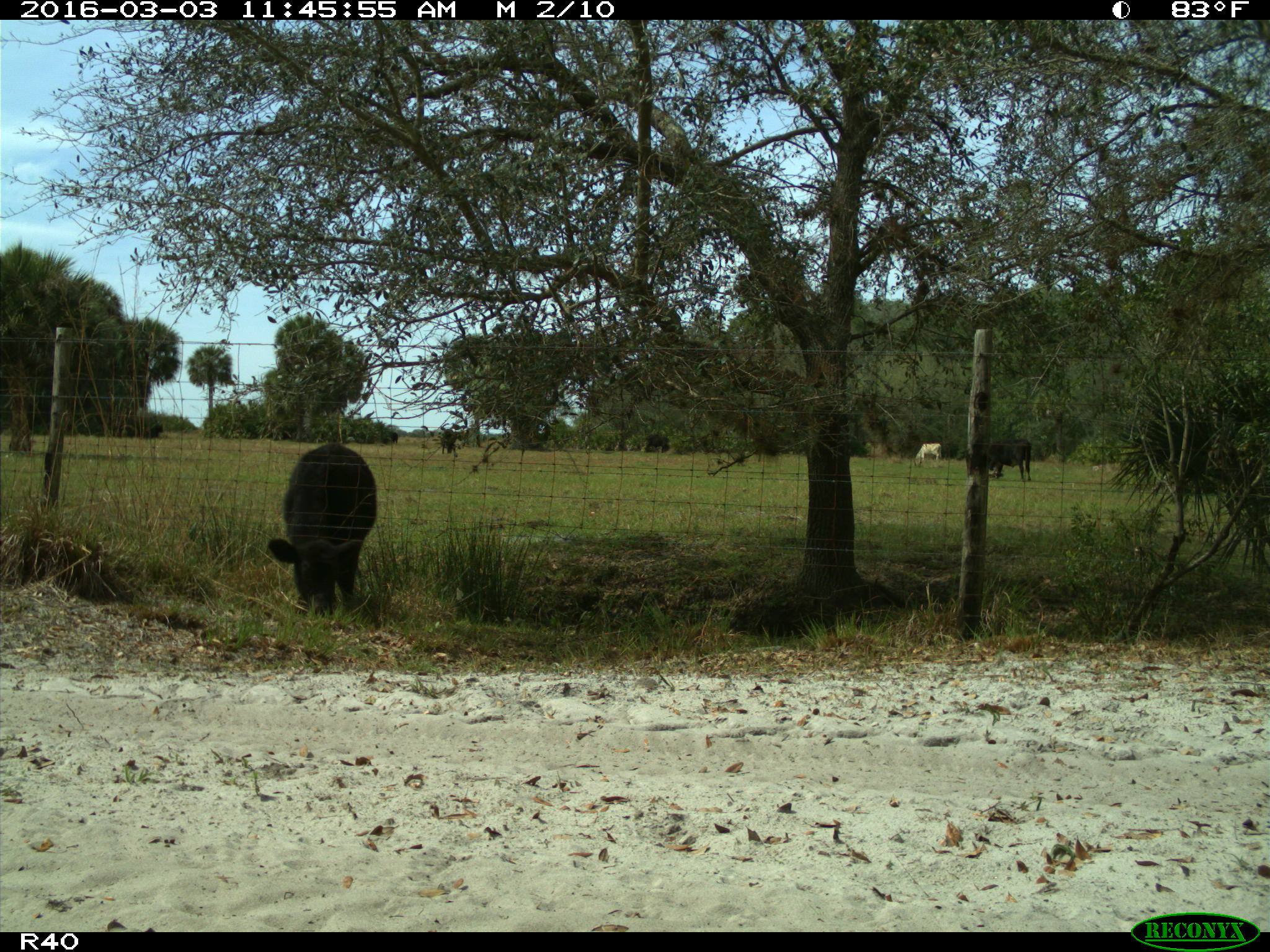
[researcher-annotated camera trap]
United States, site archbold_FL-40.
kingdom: Animalia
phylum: Chordata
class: Mammalia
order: Artiodactyla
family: Bovidae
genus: Bos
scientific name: Bos taurus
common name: domestic cow